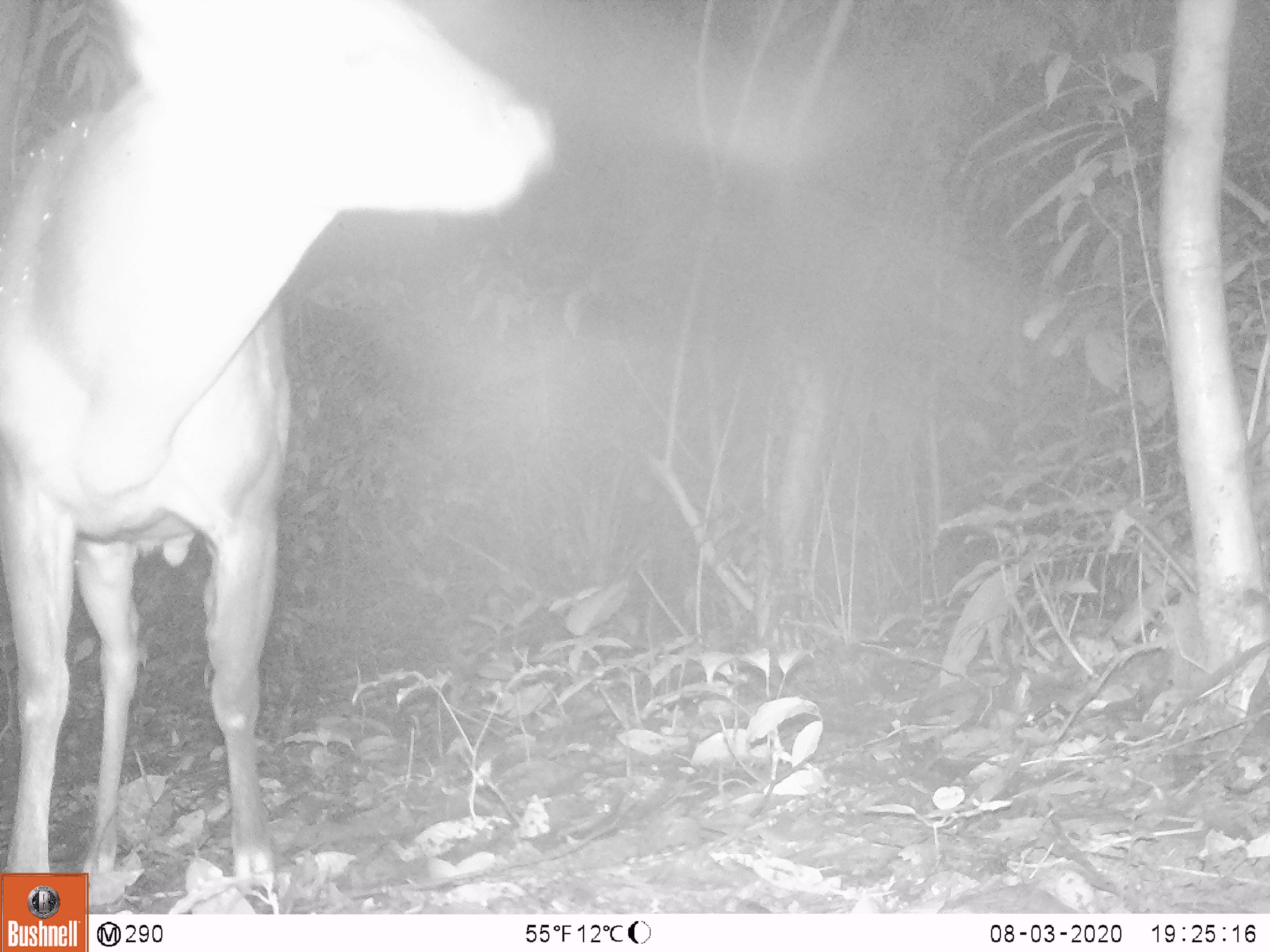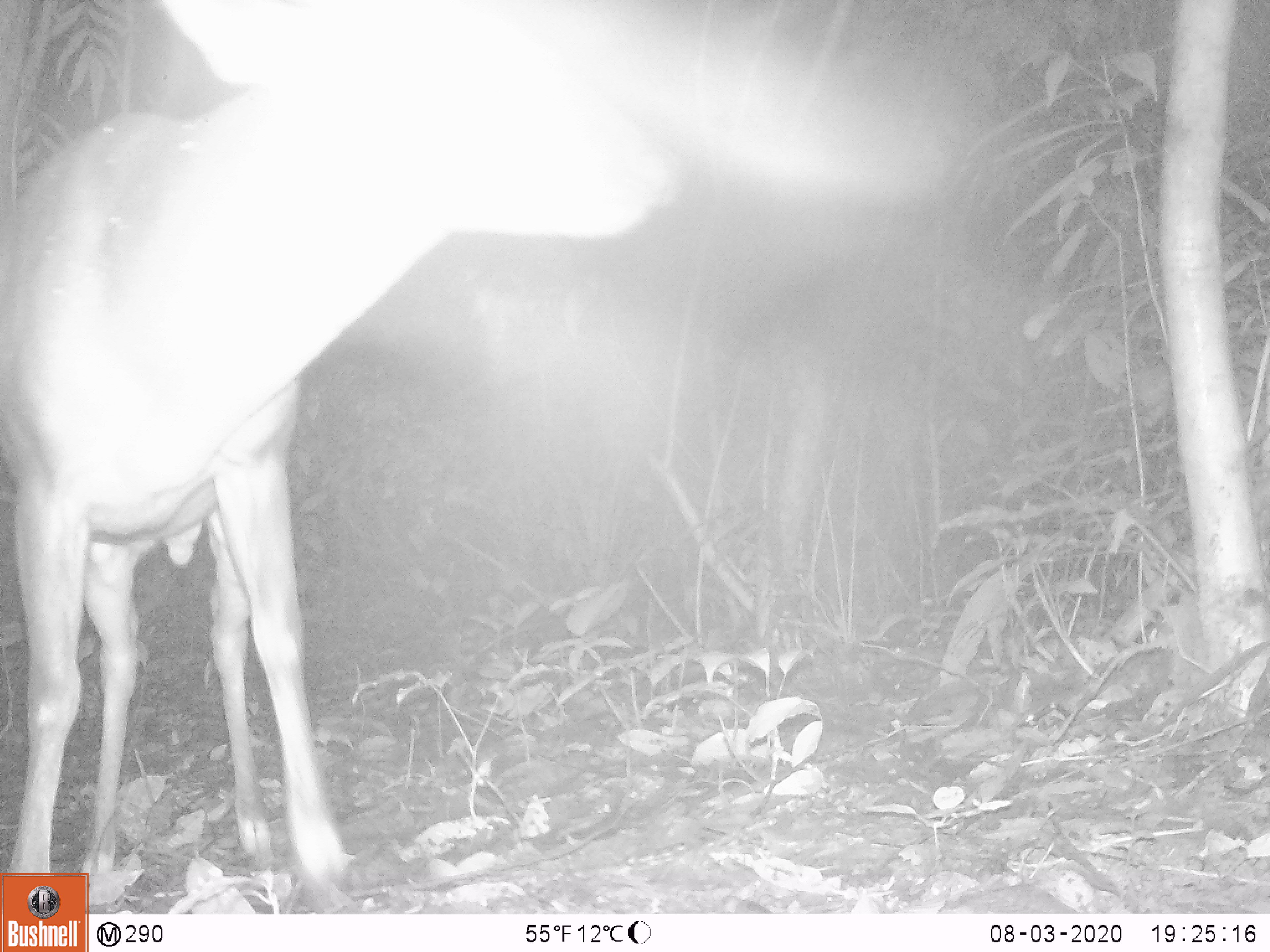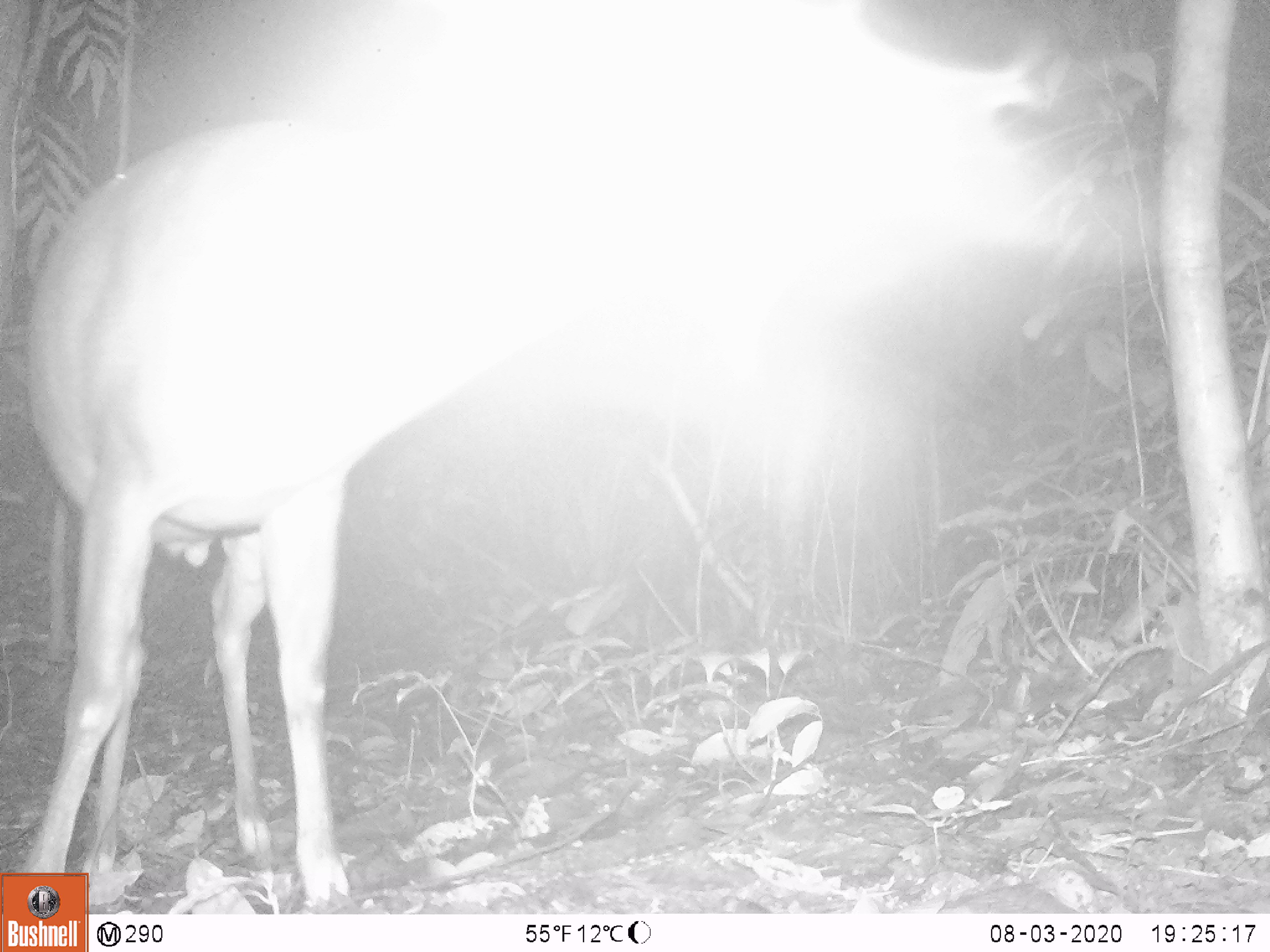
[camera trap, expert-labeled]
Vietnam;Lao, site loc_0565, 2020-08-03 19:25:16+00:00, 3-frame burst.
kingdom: Animalia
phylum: Chordata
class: Mammalia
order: Artiodactyla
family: Cervidae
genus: Muntiacus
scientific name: Muntiacus vuquangensis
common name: large-antlered muntjac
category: large antlered muntjac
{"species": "large antlered muntjac (large-antlered muntjac) (Muntiacus vuquangensis)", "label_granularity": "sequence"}